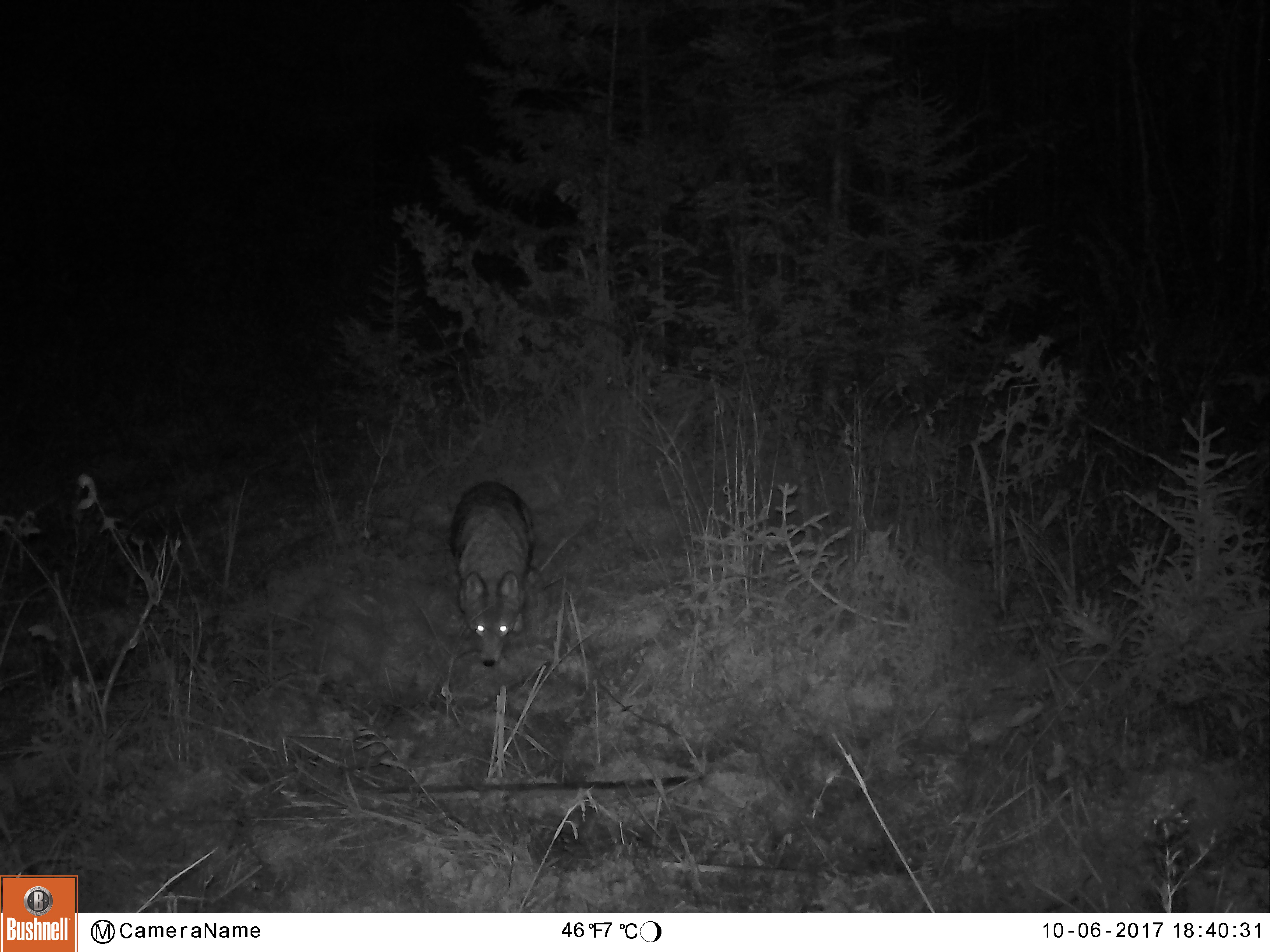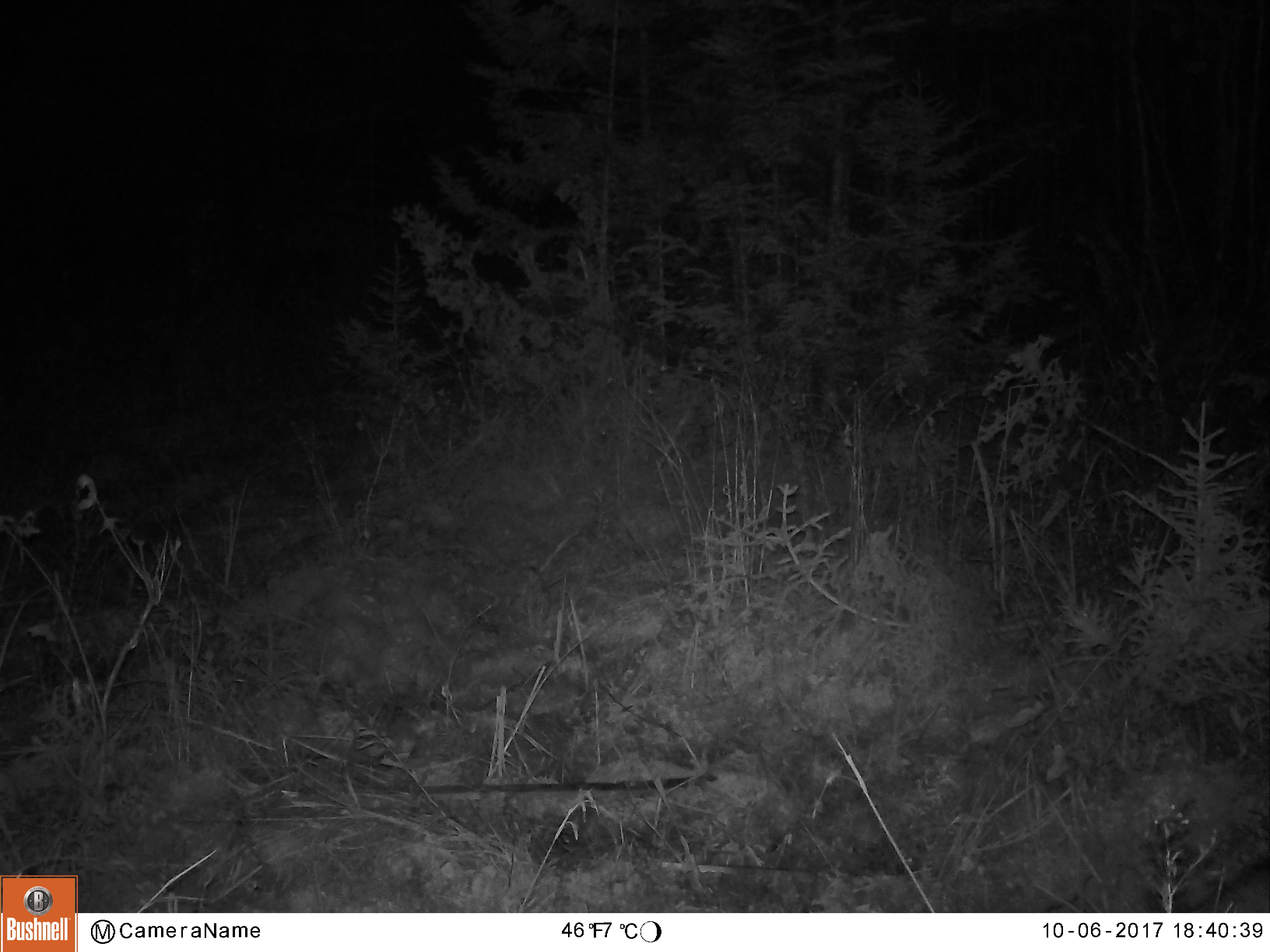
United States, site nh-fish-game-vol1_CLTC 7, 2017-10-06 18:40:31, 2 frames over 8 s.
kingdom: Animalia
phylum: Chordata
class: Mammalia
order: Carnivora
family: Canidae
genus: Canis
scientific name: Canis latrans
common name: coyote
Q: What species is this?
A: Coyote (Canis latrans).